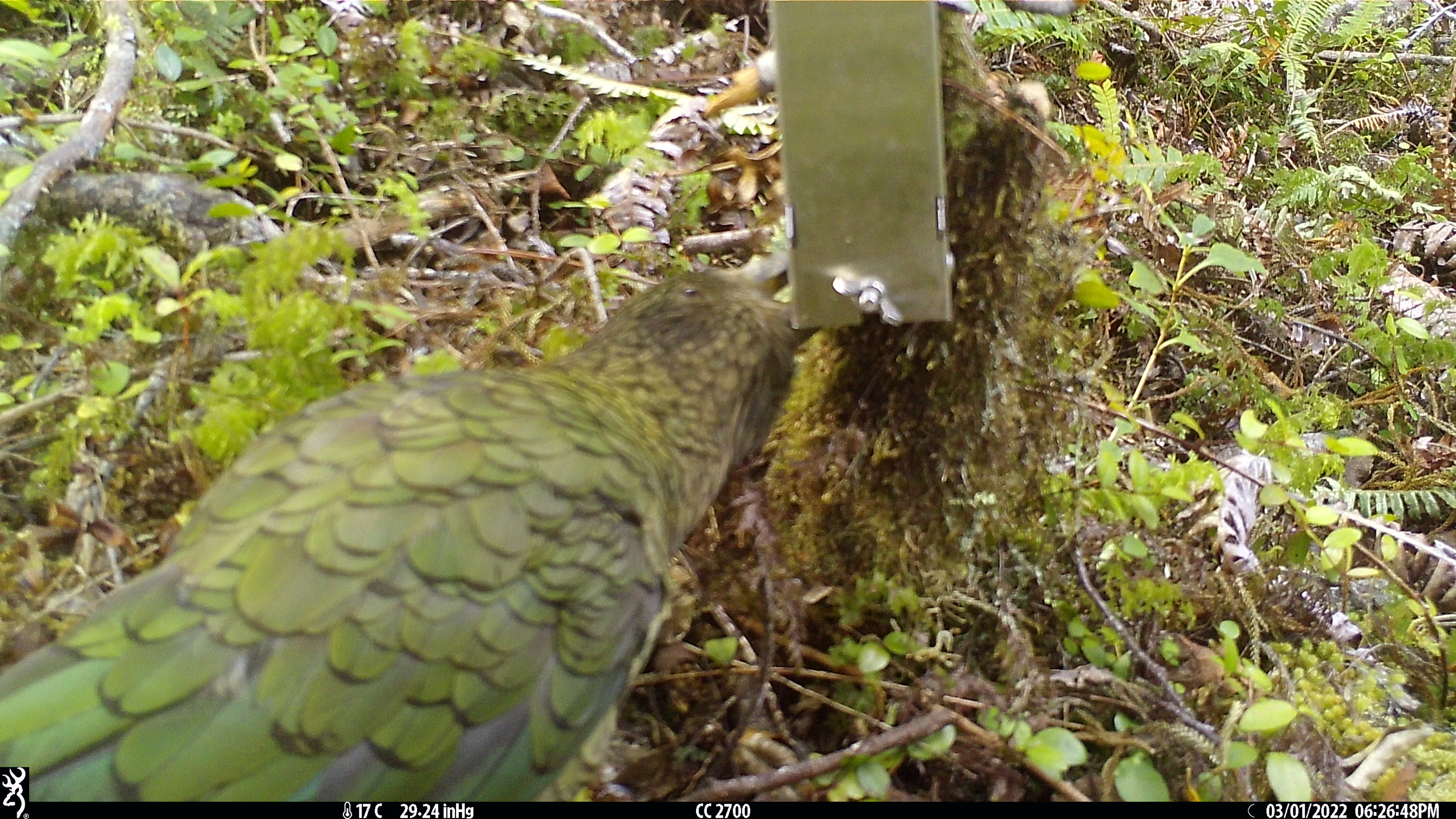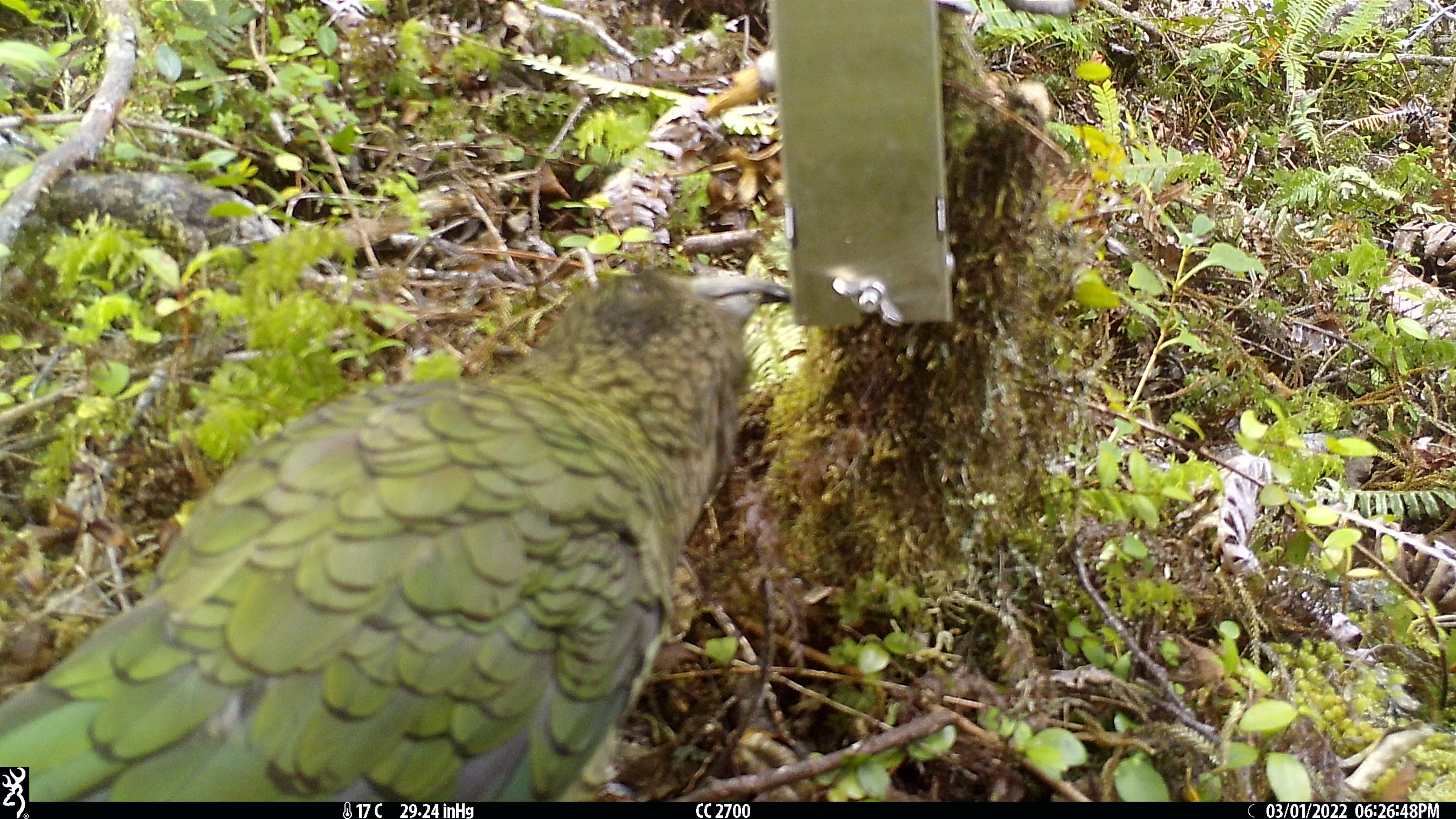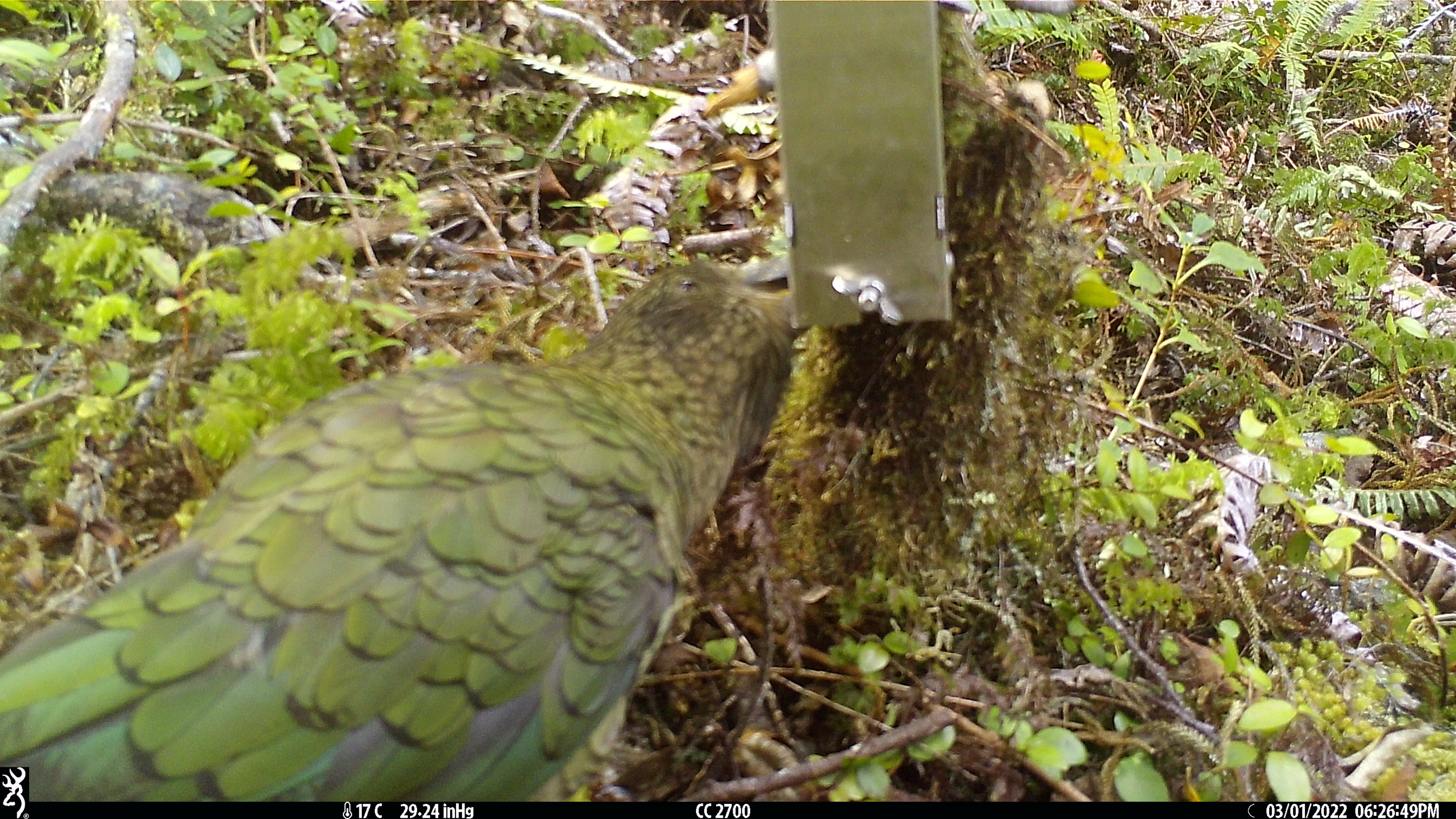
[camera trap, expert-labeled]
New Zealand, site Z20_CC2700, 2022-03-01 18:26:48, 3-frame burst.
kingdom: Animalia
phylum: Chordata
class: Aves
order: Psittaciformes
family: Strigopidae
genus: Nestor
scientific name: Nestor notabilis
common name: kea